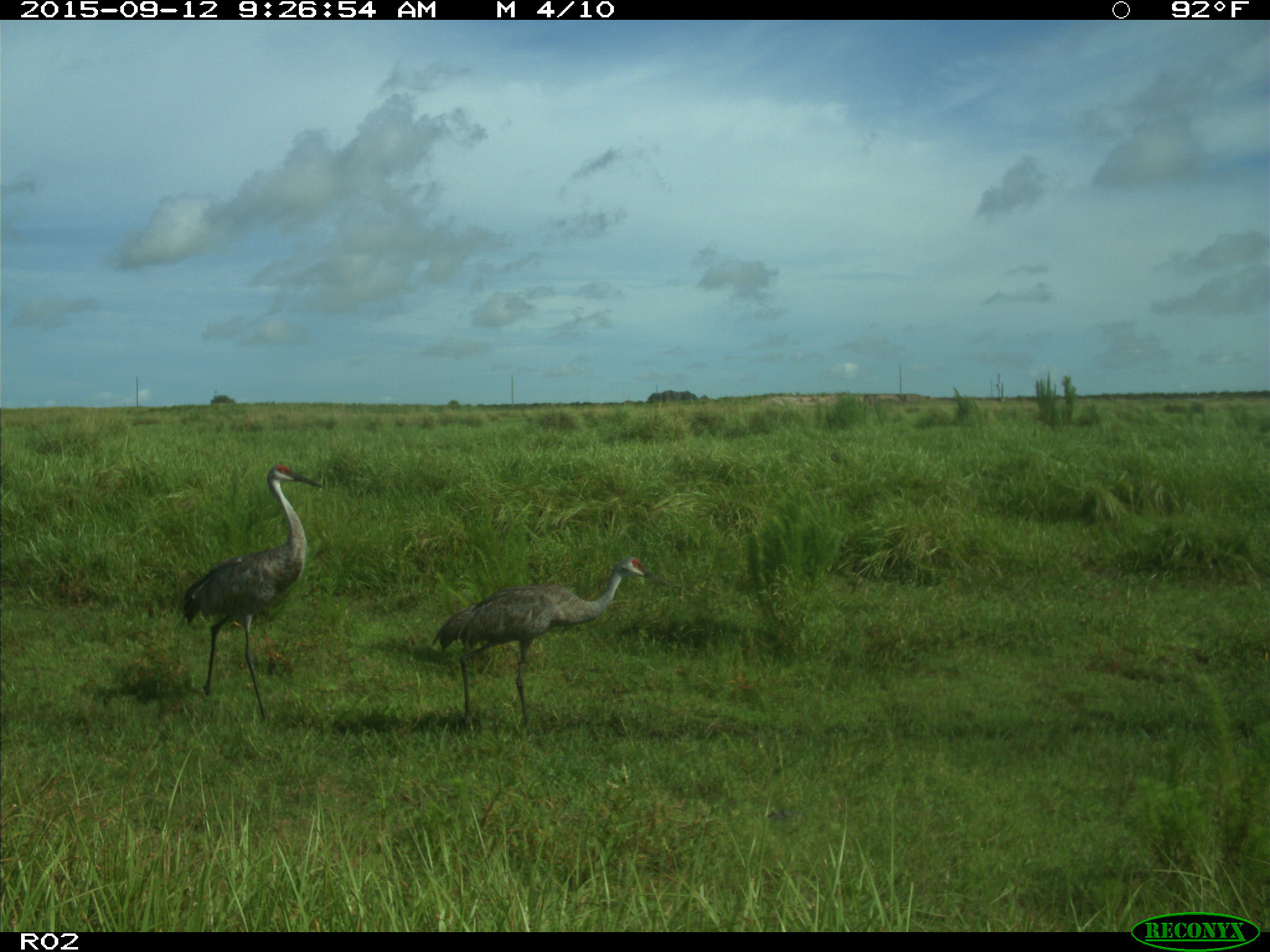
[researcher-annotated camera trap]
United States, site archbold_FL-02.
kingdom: Animalia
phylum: Chordata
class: Aves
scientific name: Aves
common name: birds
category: unidentified bird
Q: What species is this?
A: Unidentified bird (birds) (Aves).